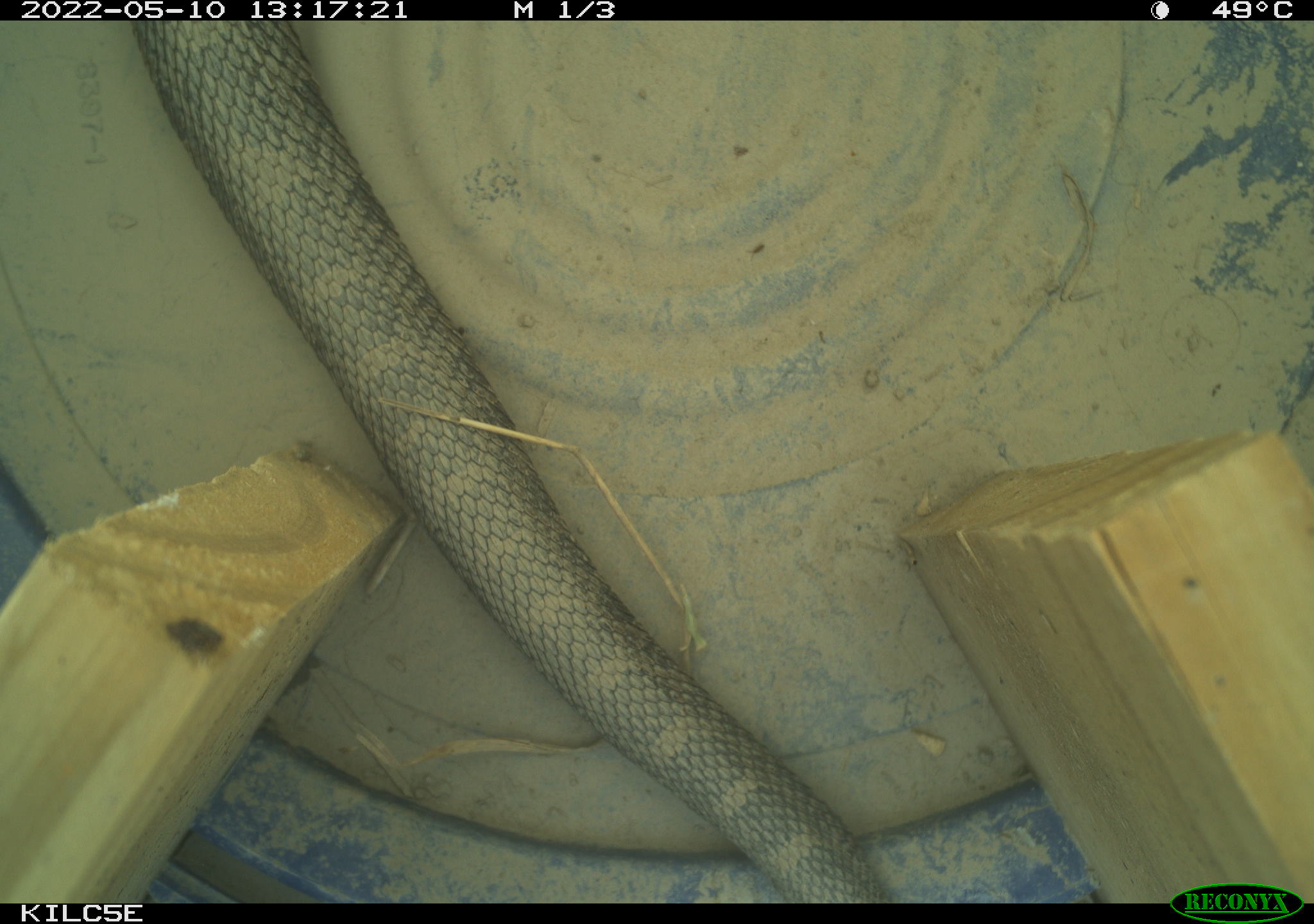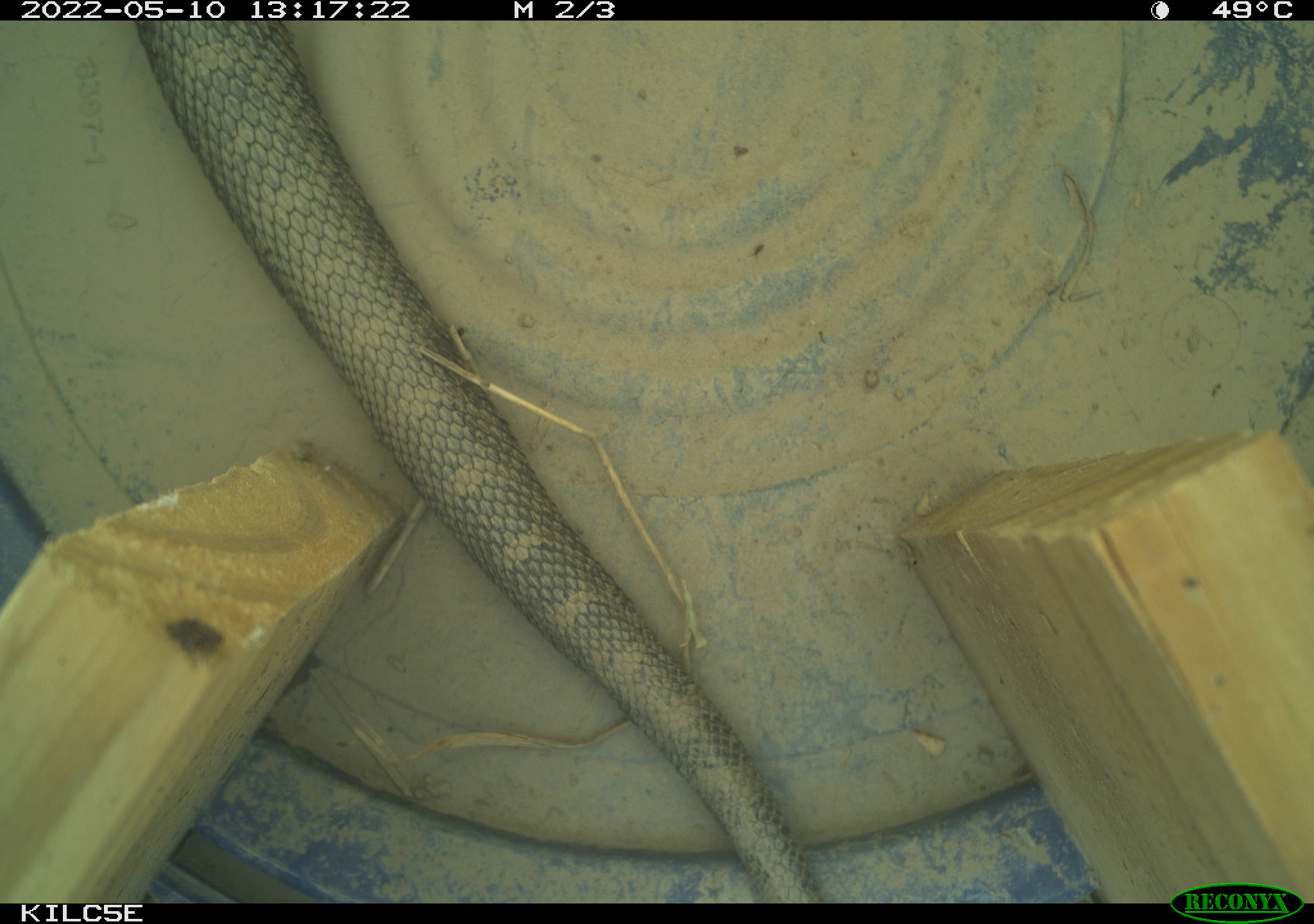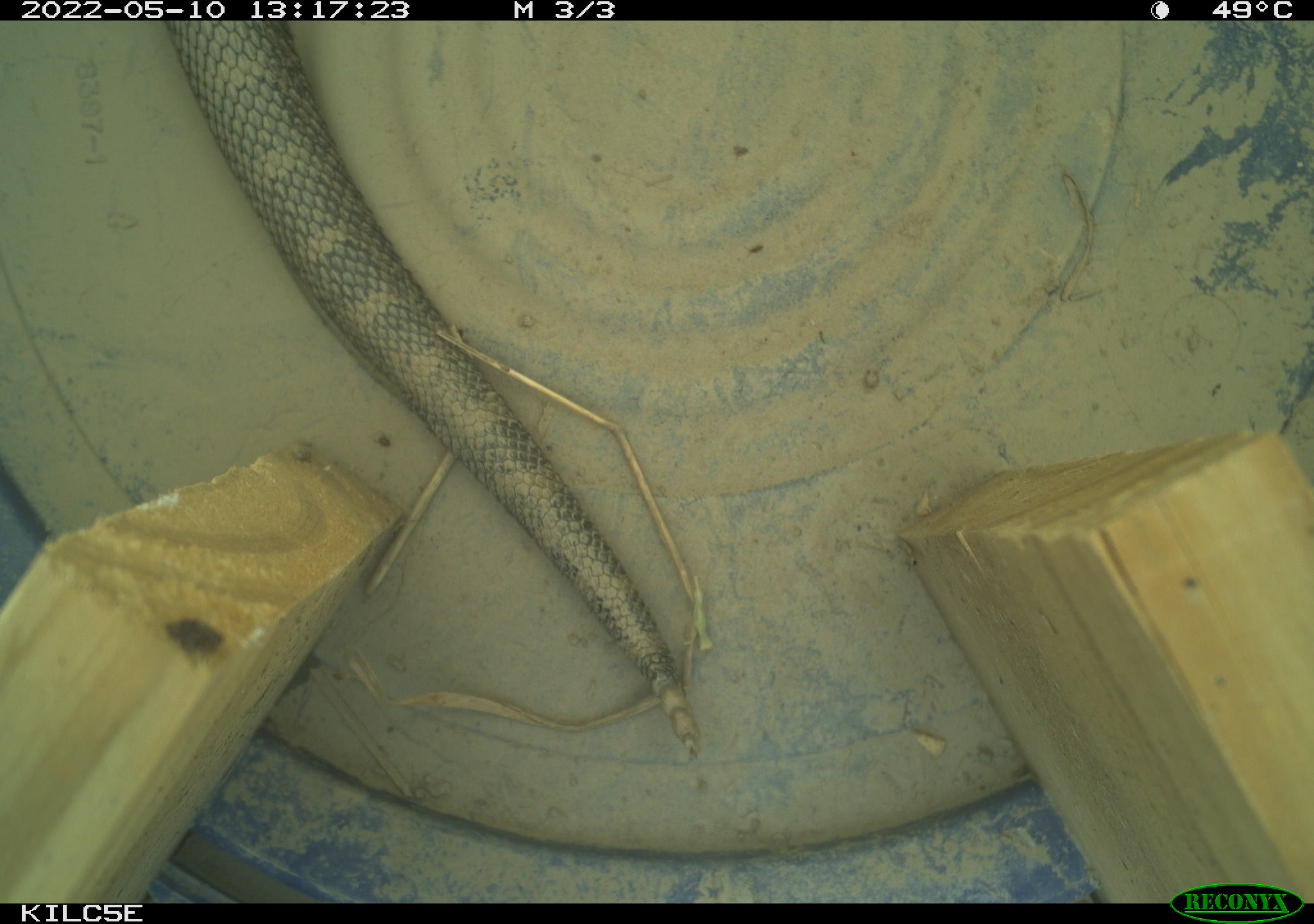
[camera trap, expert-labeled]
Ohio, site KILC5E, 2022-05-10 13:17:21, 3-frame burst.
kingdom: Animalia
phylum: Chordata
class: Reptilia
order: Squamata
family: Viperidae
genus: Sistrurus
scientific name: Sistrurus catenatus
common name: eastern massasauga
Eastern massasauga (Sistrurus catenatus).